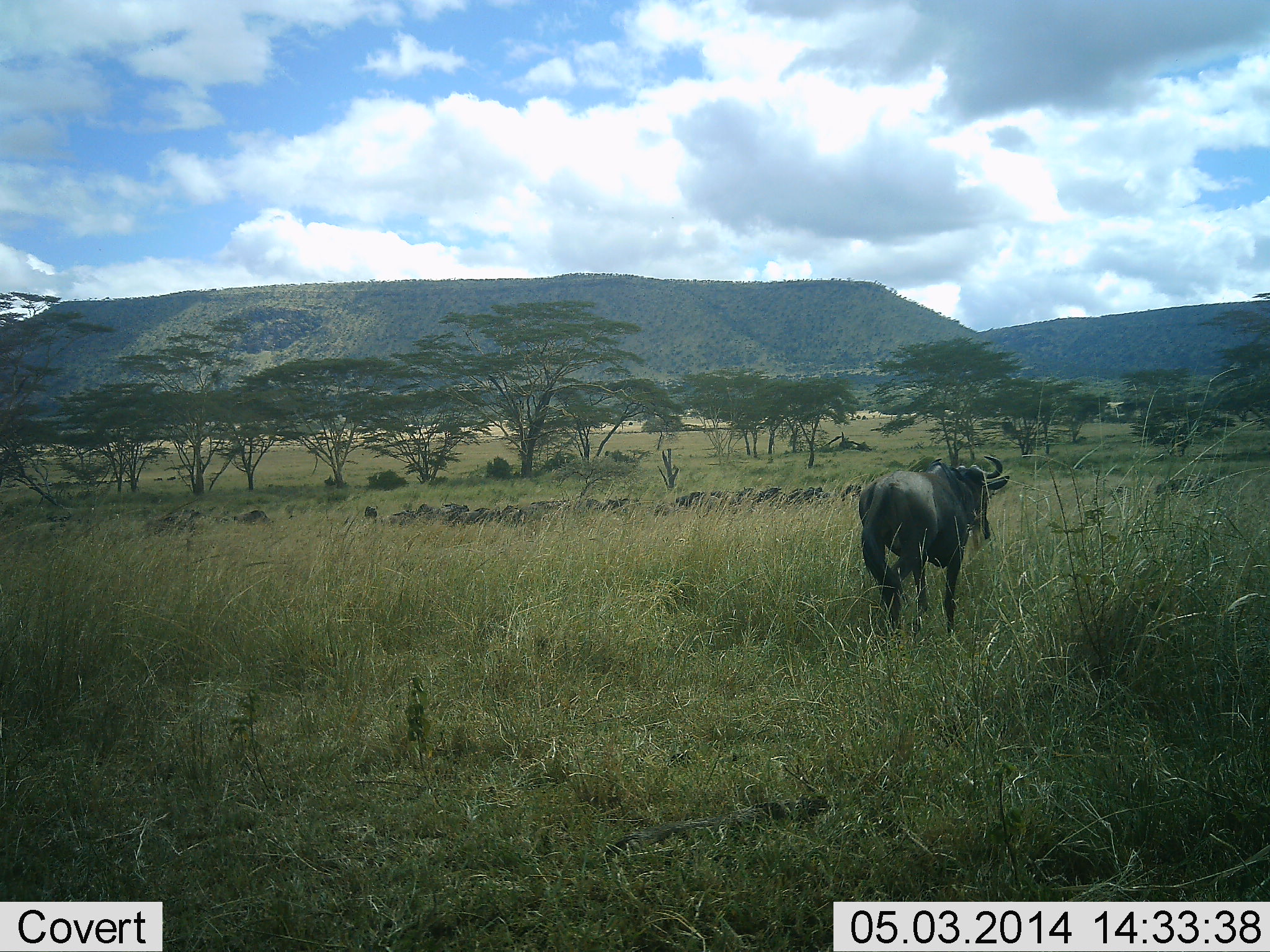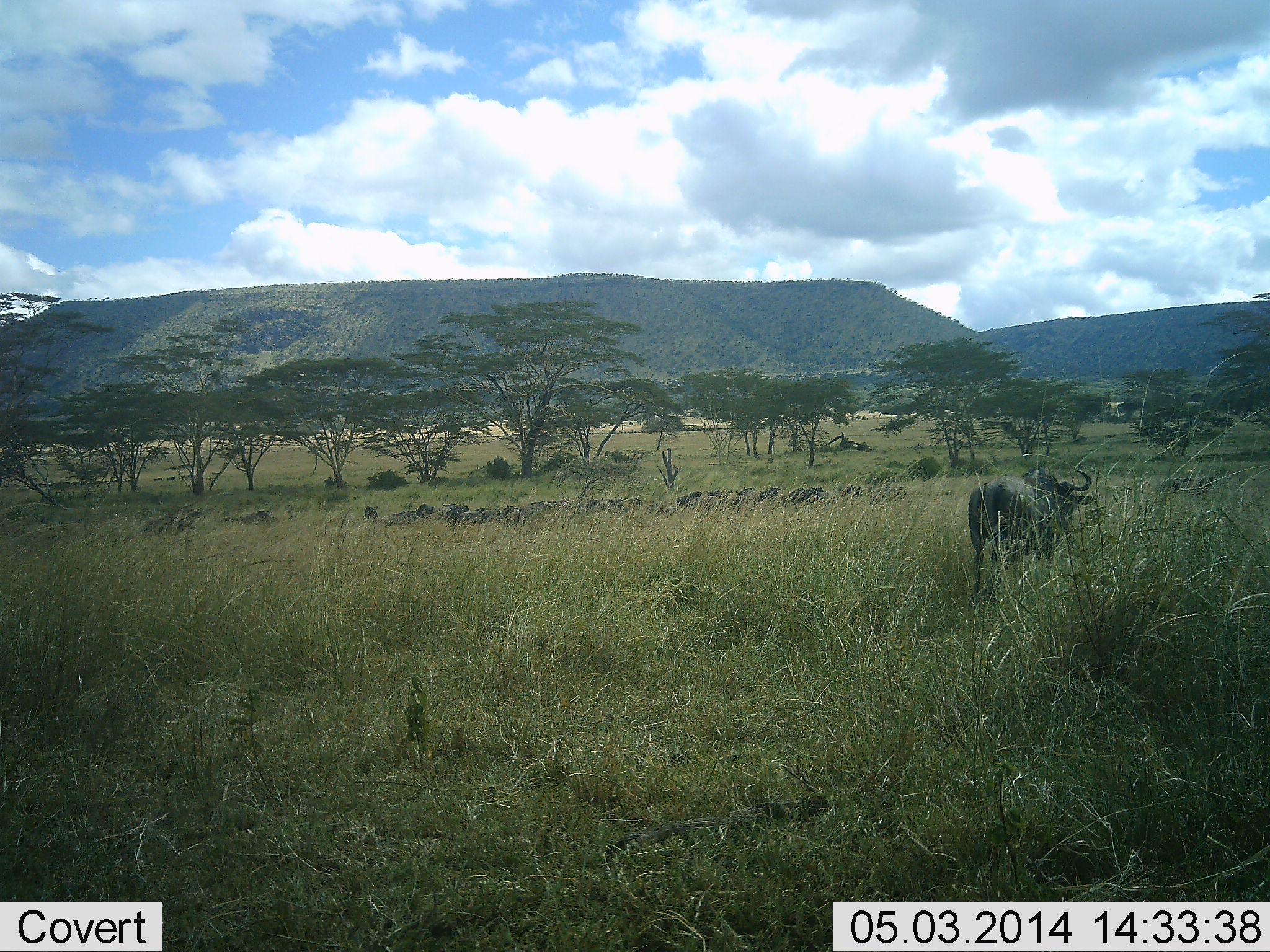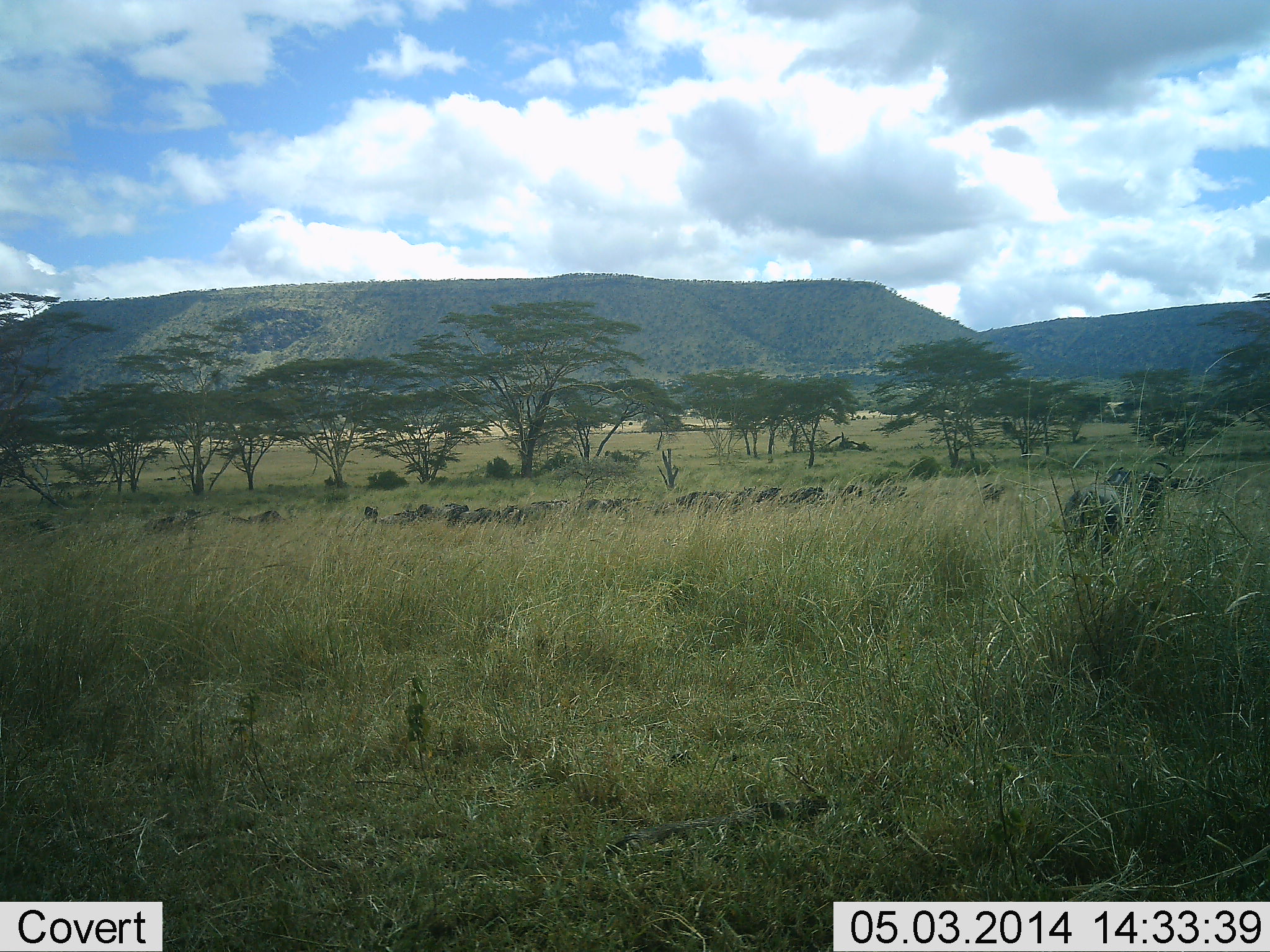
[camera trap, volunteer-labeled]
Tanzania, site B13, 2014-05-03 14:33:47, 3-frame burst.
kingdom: Animalia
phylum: Chordata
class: Mammalia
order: Artiodactyla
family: Bovidae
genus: Connochaetes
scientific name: Connochaetes taurinus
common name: blue wildebeest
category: wildebeest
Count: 11-50.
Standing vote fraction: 40%.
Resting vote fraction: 0%.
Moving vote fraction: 80%.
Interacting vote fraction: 0%.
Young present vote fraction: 0%.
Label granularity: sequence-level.